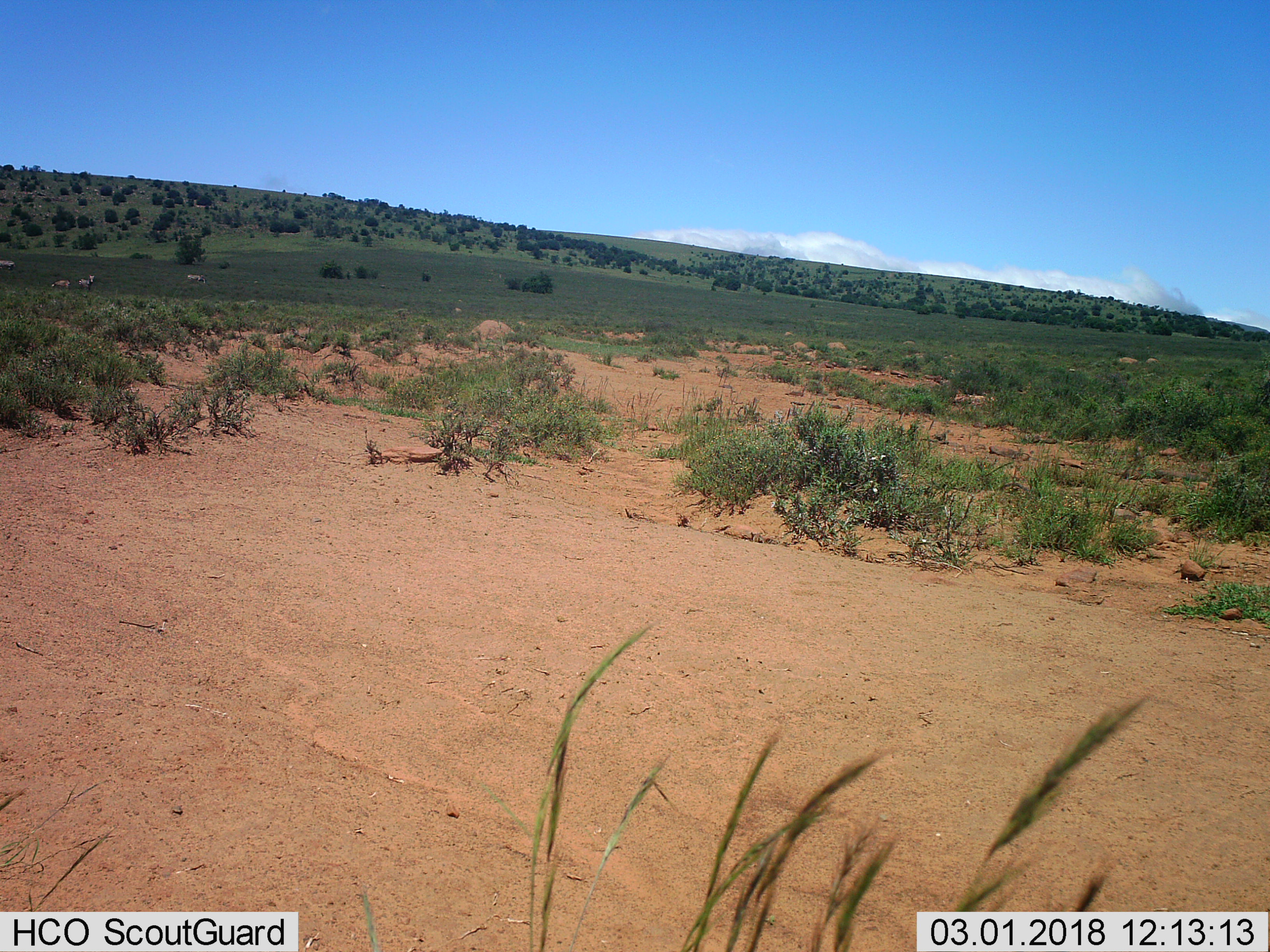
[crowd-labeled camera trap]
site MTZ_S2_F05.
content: unidentified animal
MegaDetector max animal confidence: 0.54